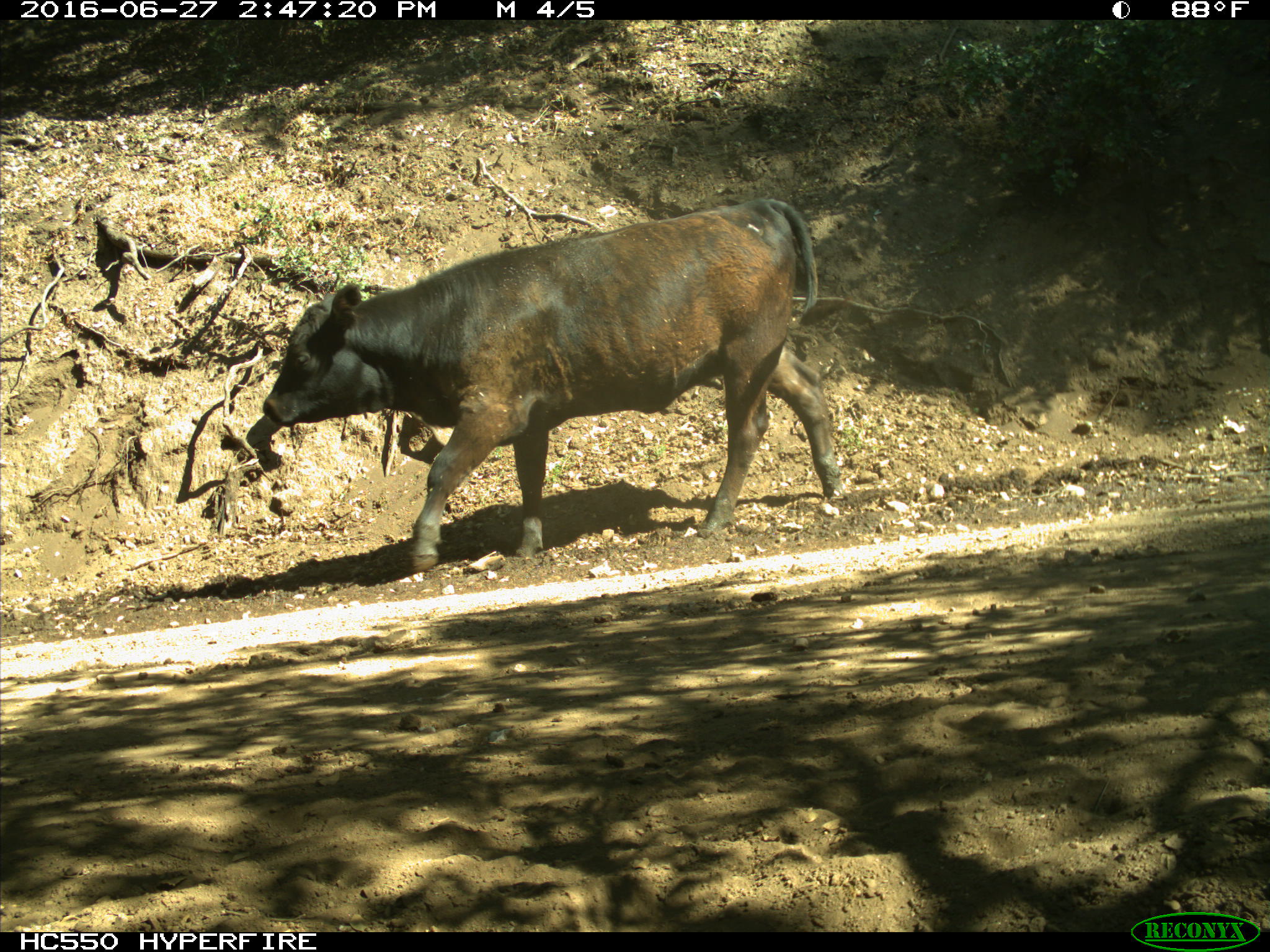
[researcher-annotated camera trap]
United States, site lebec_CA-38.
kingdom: Animalia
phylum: Chordata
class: Mammalia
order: Artiodactyla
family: Bovidae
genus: Bos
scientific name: Bos taurus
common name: domestic cow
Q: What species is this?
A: Bos taurus (domestic cow).